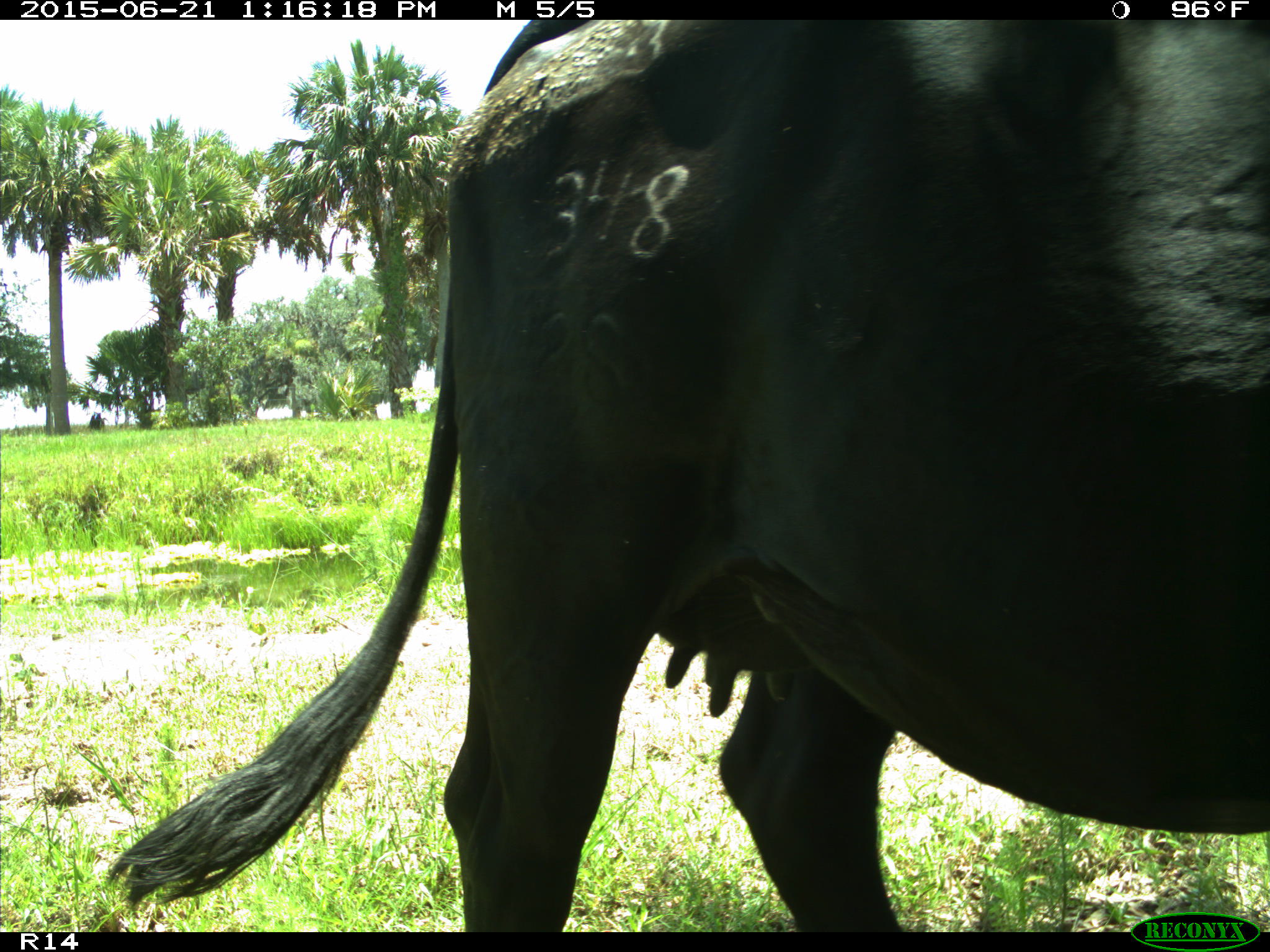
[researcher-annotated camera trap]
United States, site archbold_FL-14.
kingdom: Animalia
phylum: Chordata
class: Mammalia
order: Artiodactyla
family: Bovidae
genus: Bos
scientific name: Bos taurus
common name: domestic cow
Bos taurus (domestic cow).